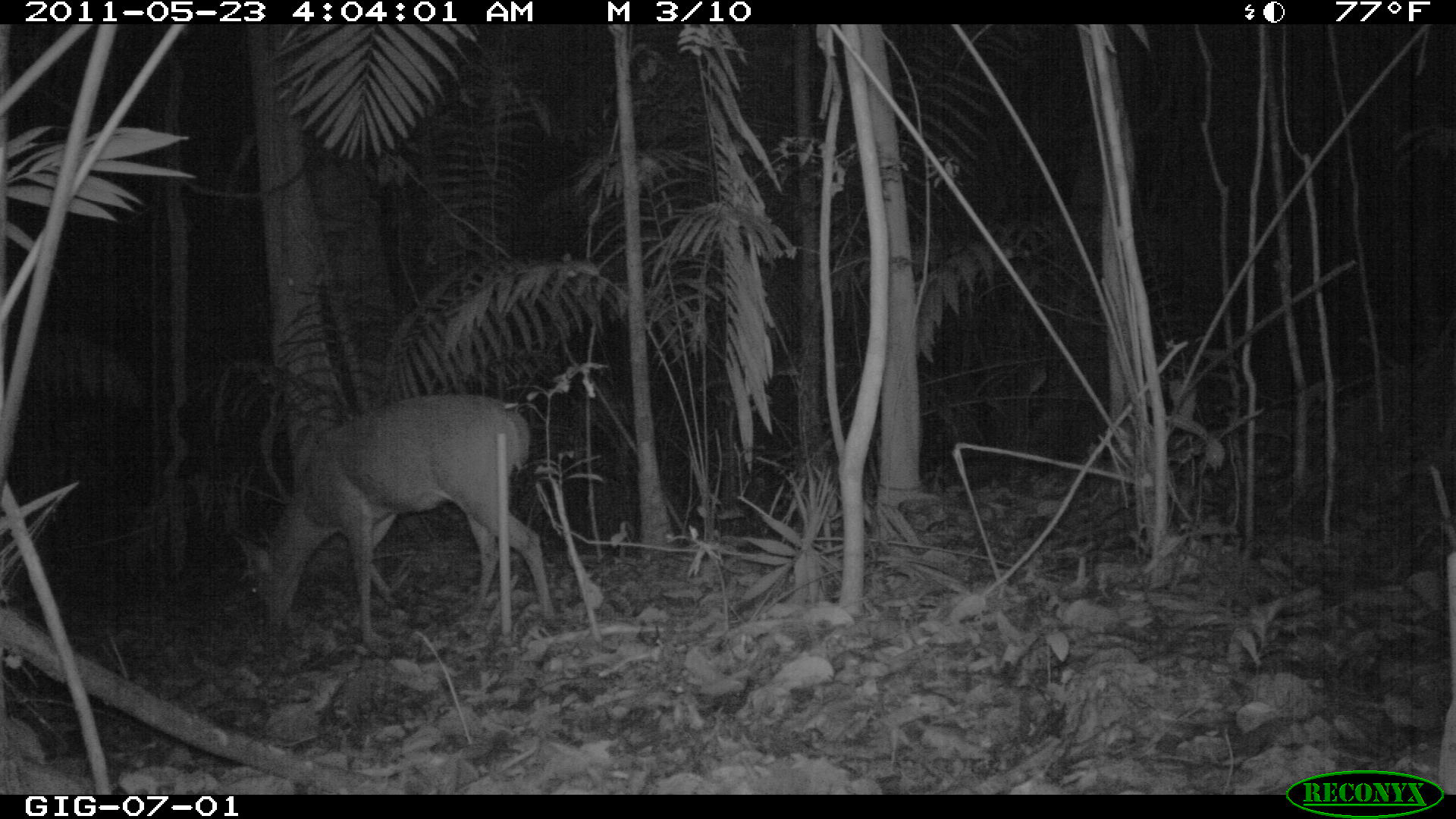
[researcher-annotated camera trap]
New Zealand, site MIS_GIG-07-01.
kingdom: Animalia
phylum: Chordata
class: Mammalia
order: Artiodactyla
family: Cervidae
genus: Odocoileus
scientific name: Odocoileus virginianus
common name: white-tailed deer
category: white tailed deer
White tailed deer (white-tailed deer) (Odocoileus virginianus).